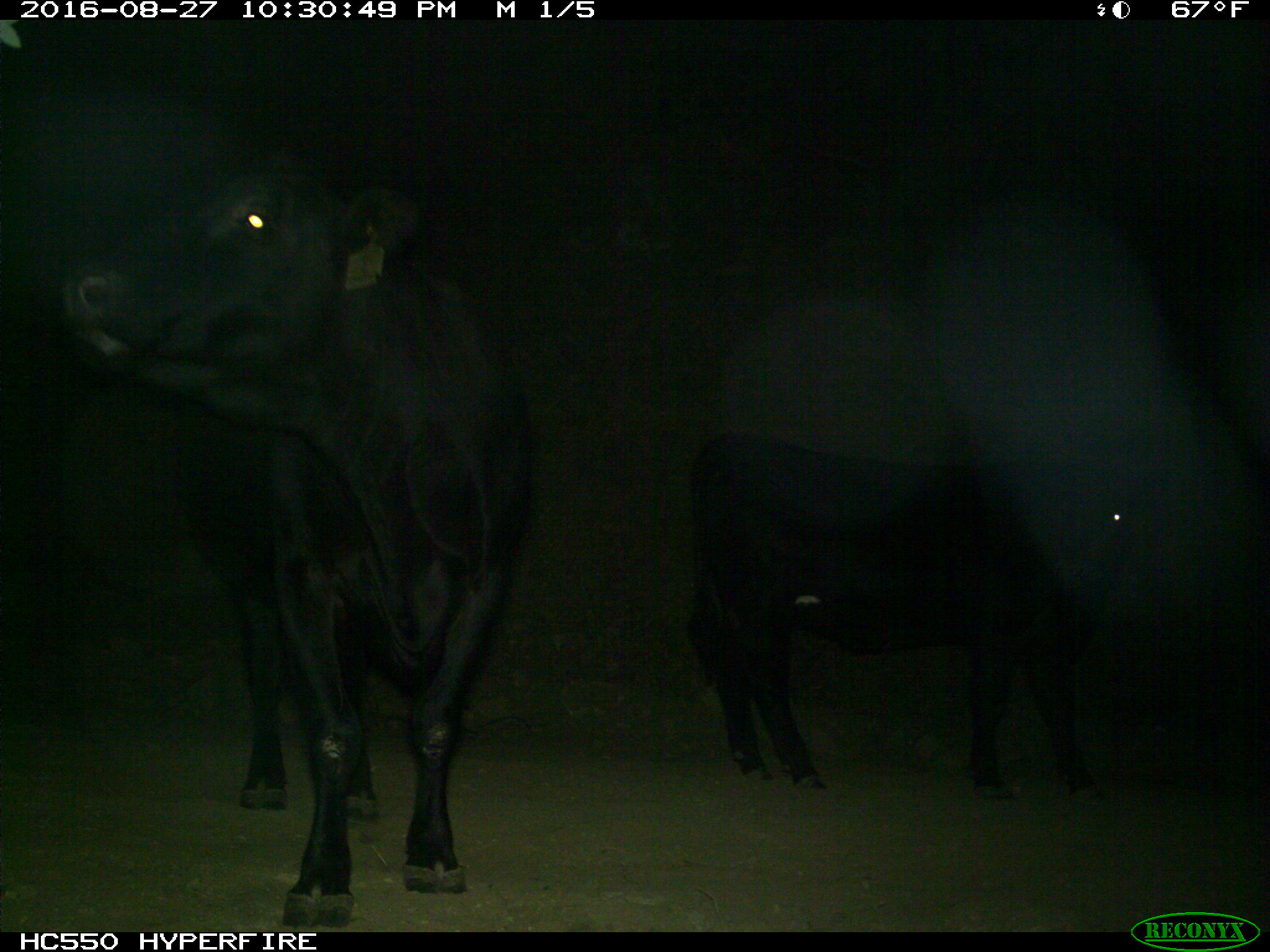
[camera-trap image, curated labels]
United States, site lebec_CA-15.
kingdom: Animalia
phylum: Chordata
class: Mammalia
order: Artiodactyla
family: Bovidae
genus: Bos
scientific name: Bos taurus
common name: domestic cow